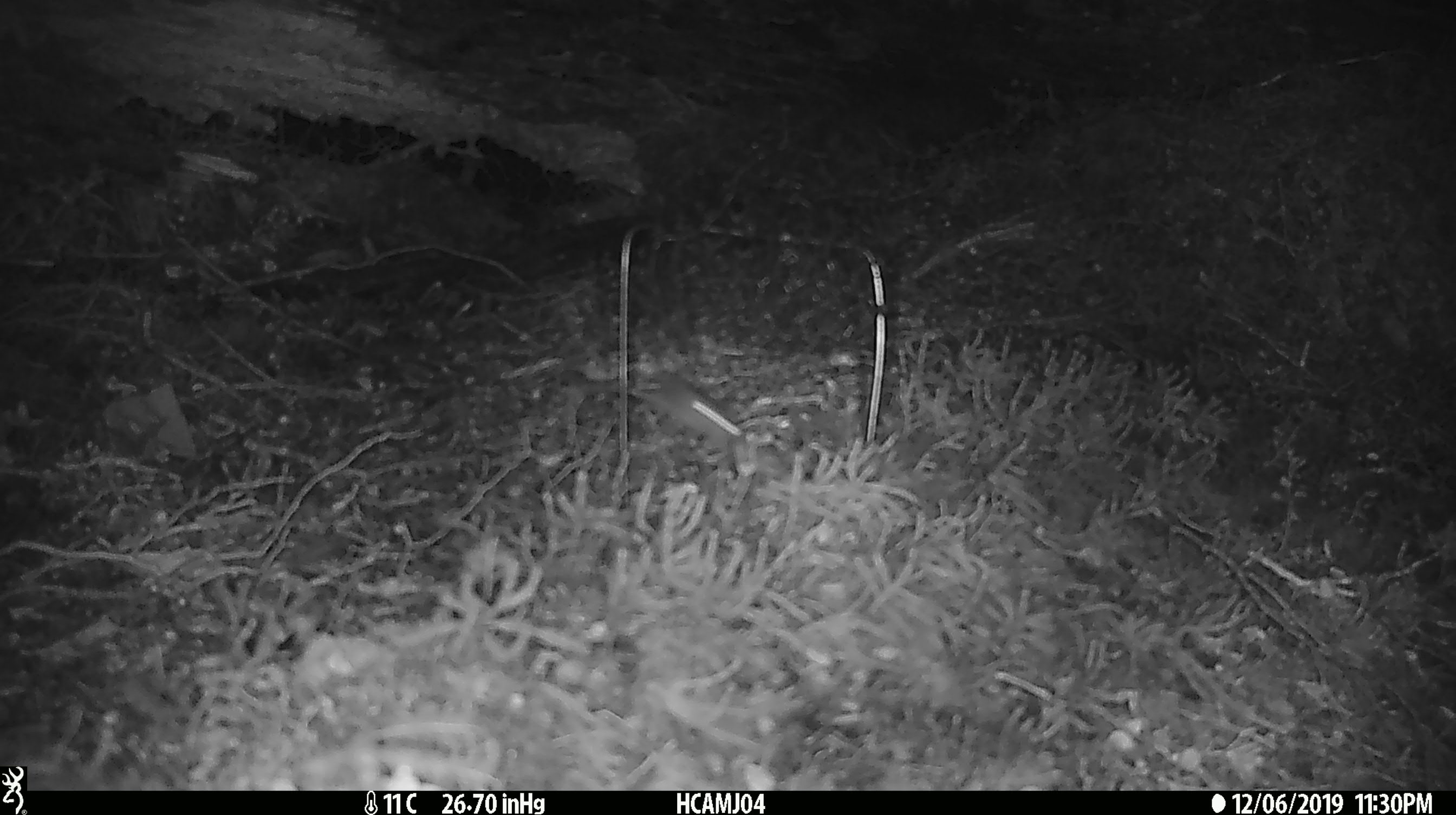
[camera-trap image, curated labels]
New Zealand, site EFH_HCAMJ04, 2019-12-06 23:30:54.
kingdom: Animalia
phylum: Chordata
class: Mammalia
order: Rodentia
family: Muridae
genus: Mus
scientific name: Mus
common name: mouse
Mouse (Mus).